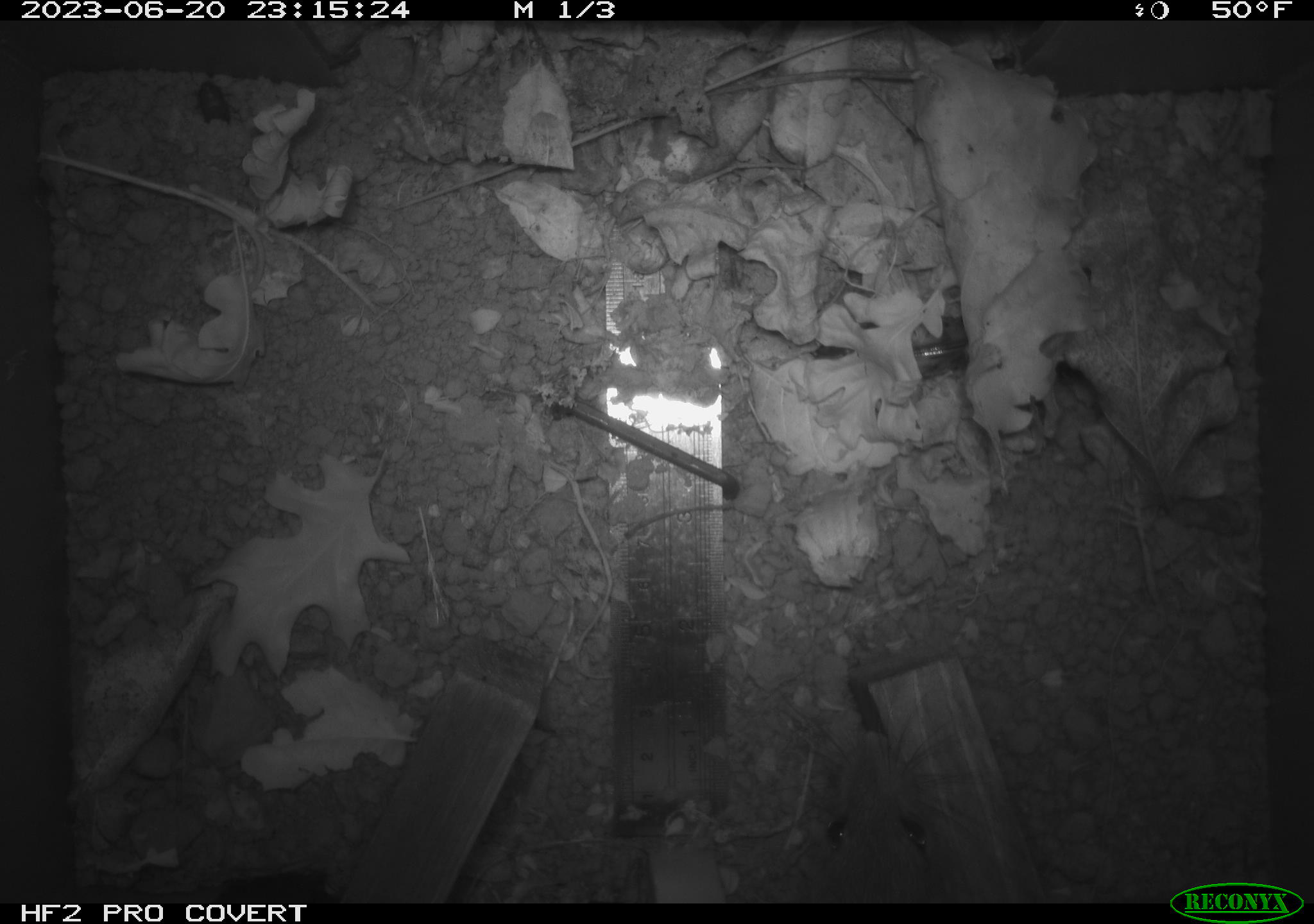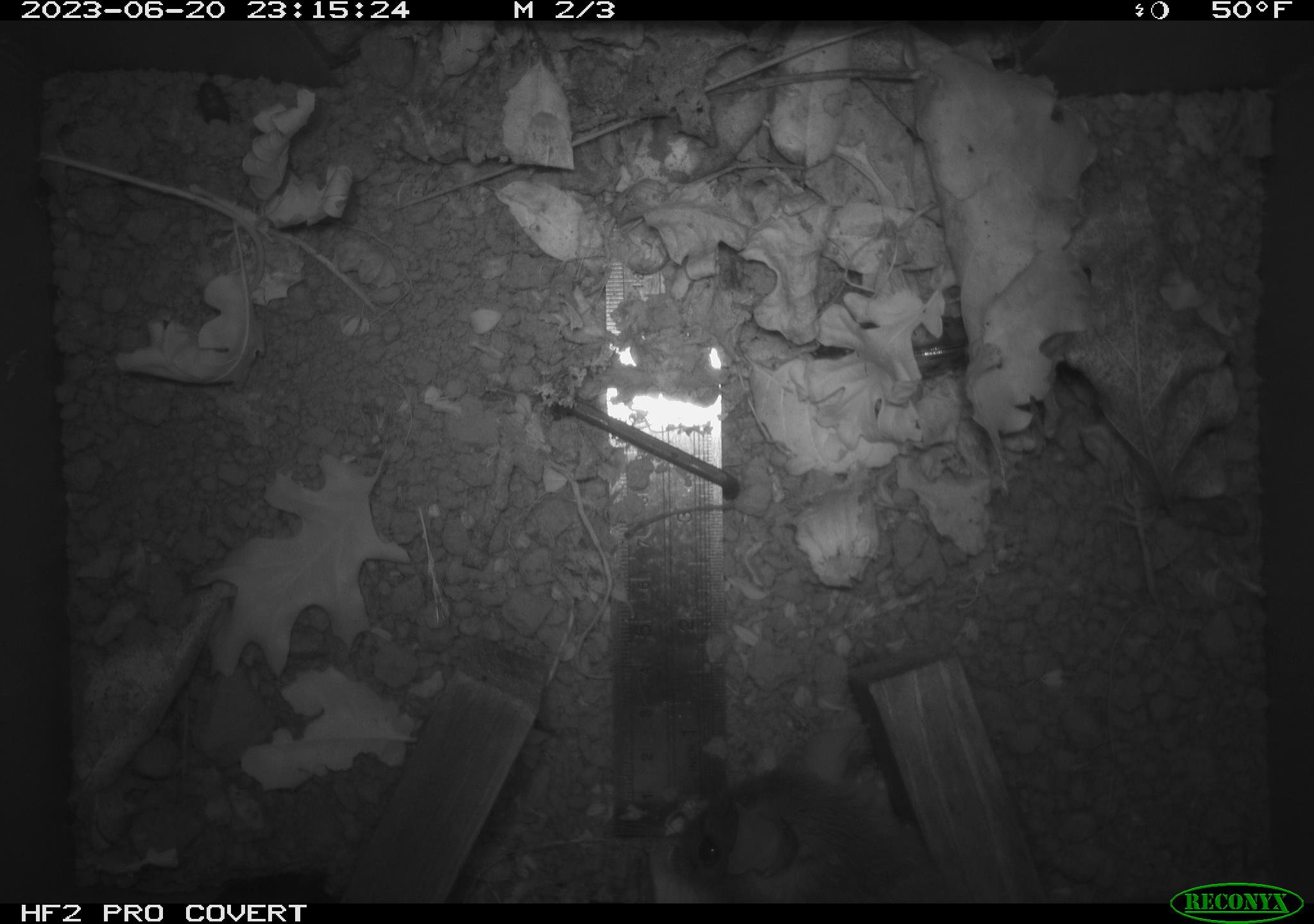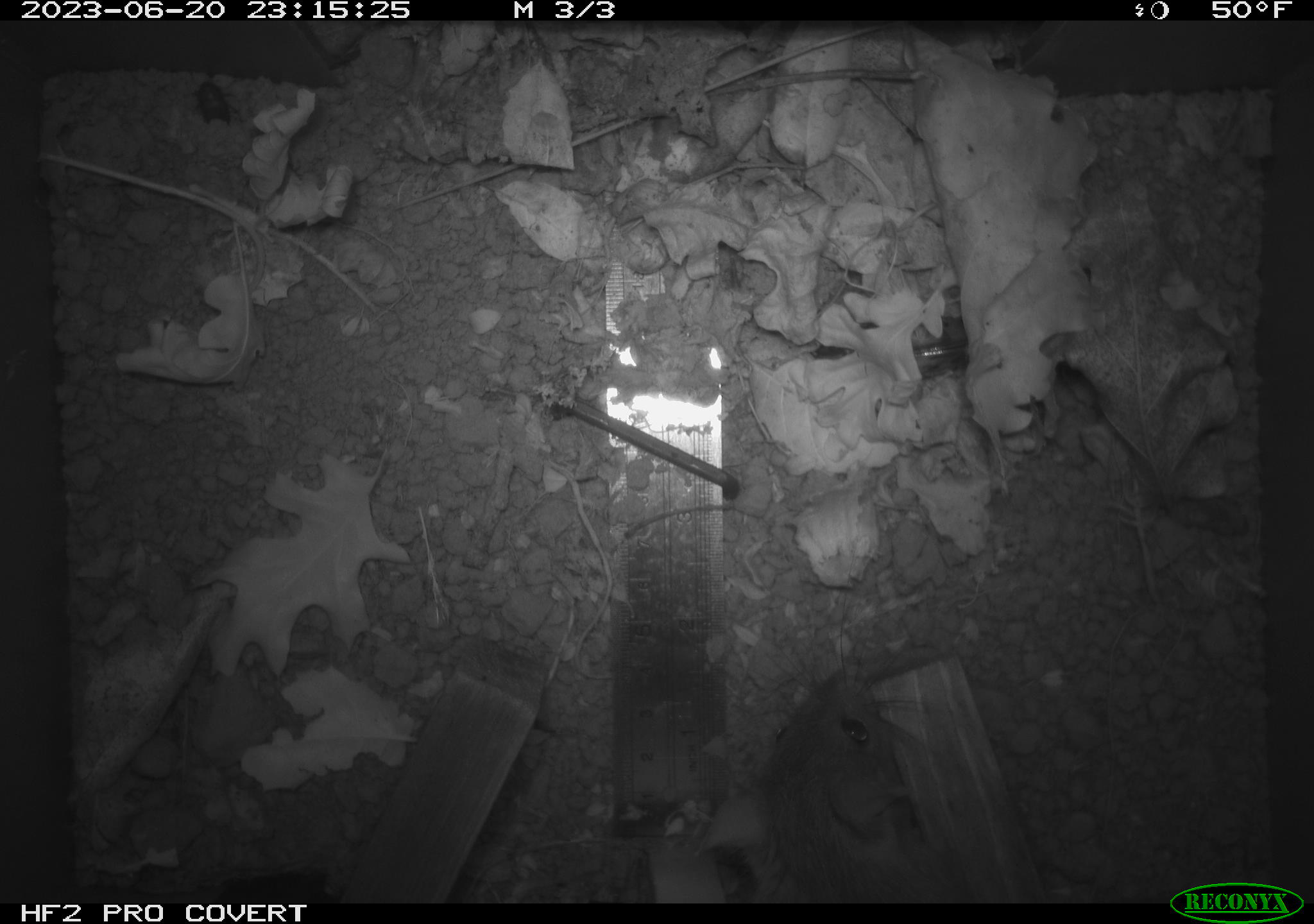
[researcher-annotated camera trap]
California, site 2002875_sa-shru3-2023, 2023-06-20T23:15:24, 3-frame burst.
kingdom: Animalia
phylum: Chordata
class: Mammalia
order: Rodentia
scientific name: Rodentia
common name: mouse species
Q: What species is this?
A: Mouse species (Rodentia).